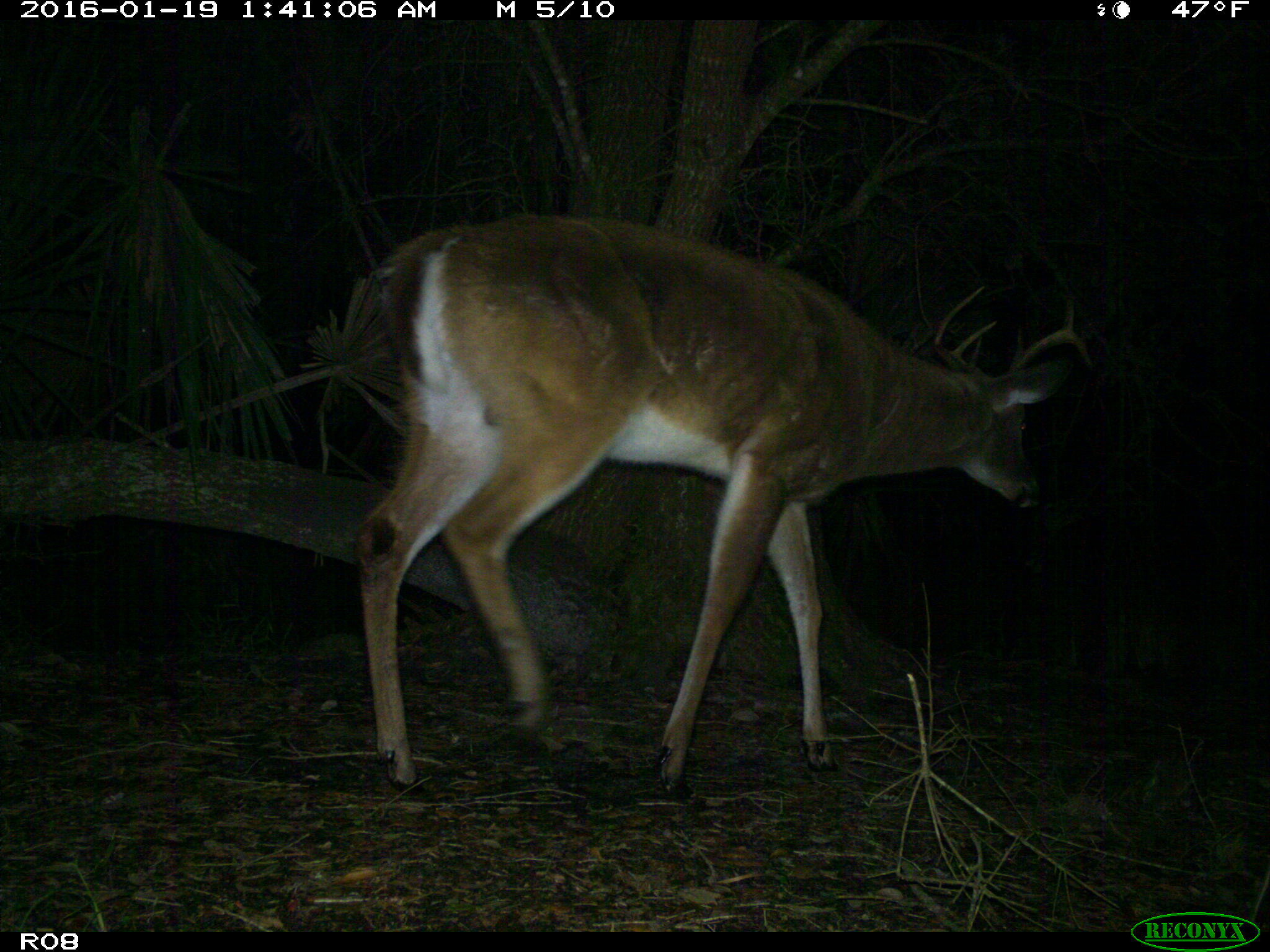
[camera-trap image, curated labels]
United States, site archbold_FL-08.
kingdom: Animalia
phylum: Chordata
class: Mammalia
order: Artiodactyla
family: Cervidae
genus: Odocoileus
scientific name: Odocoileus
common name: deer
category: unidentified deer